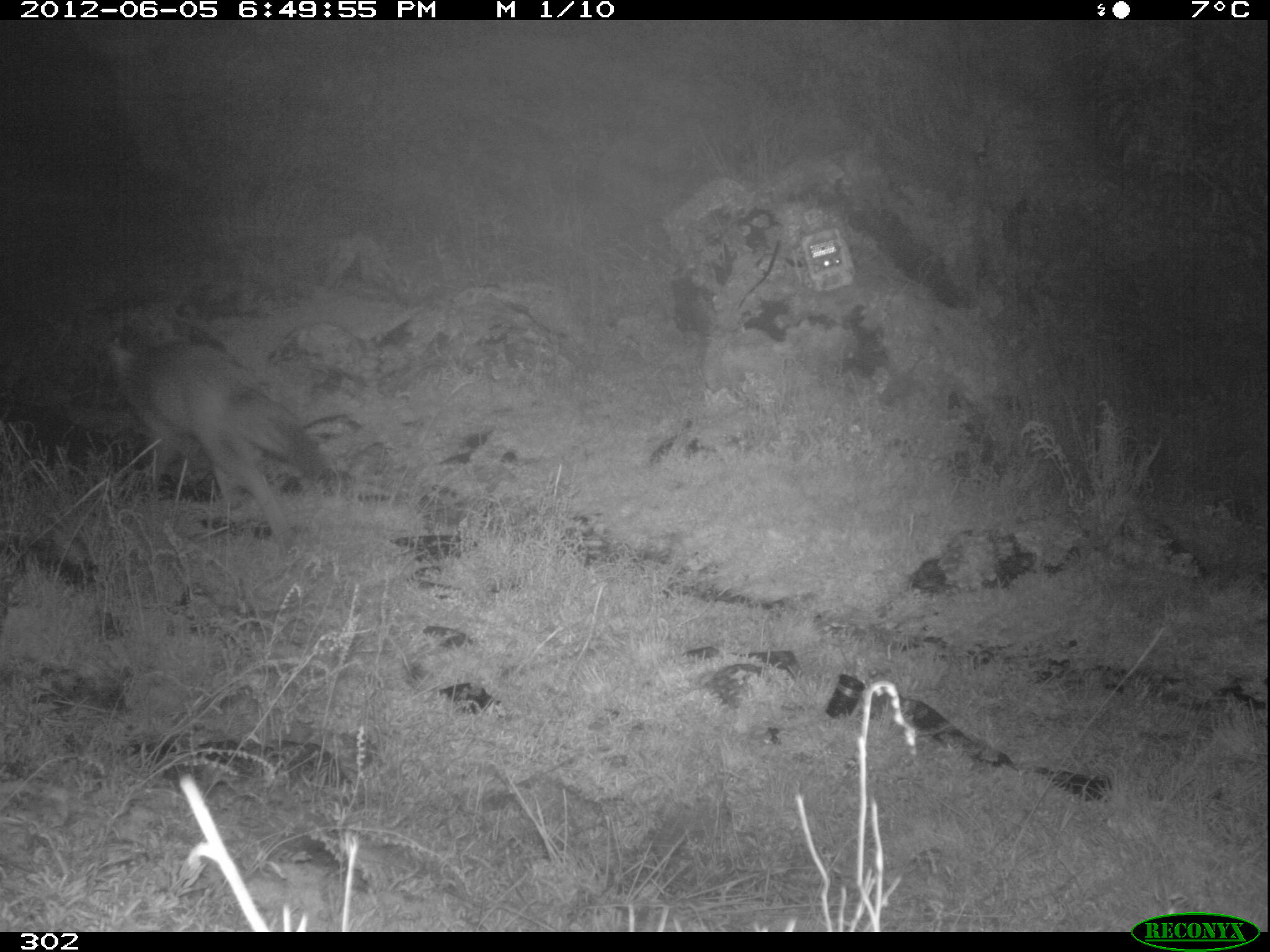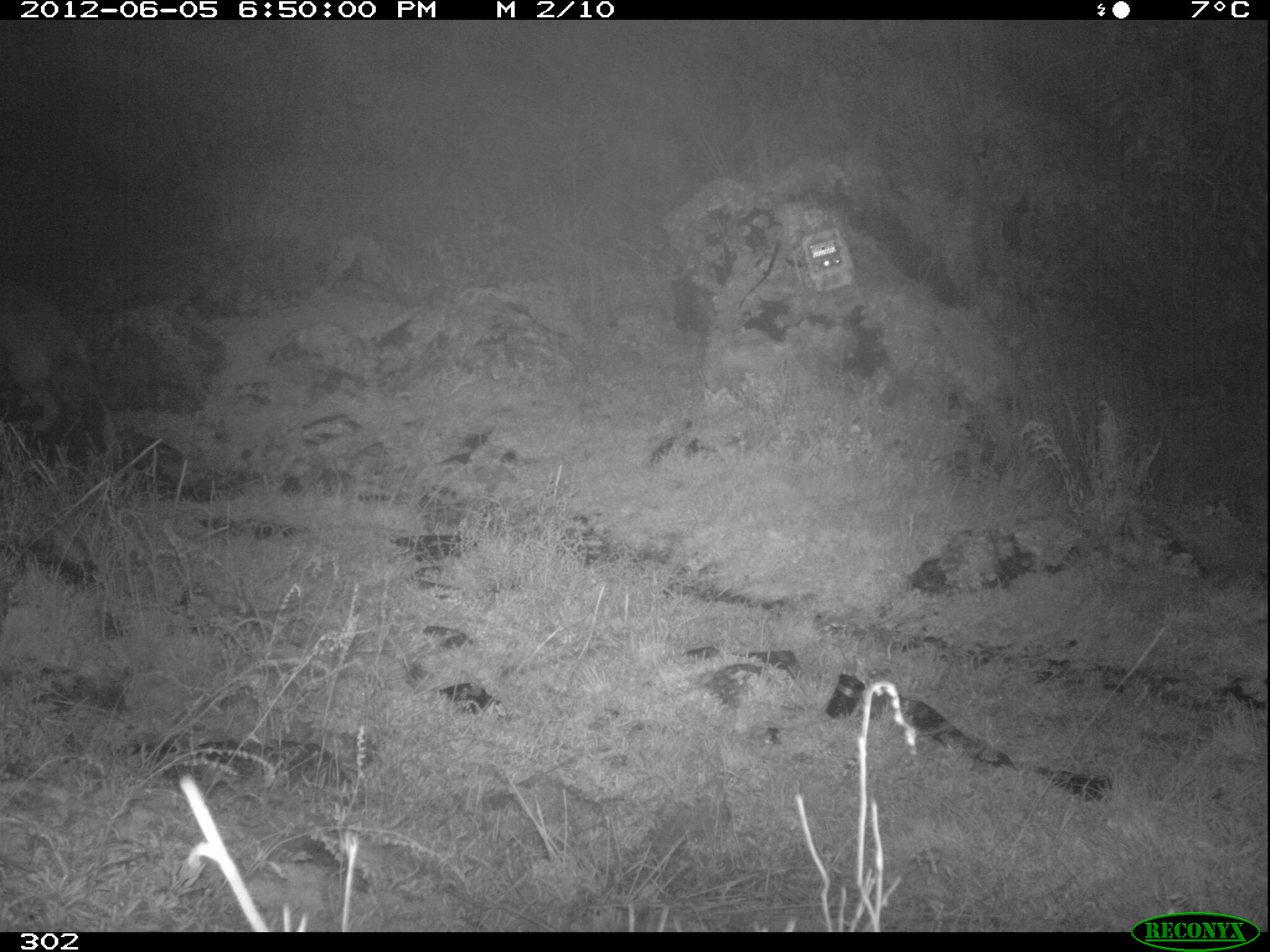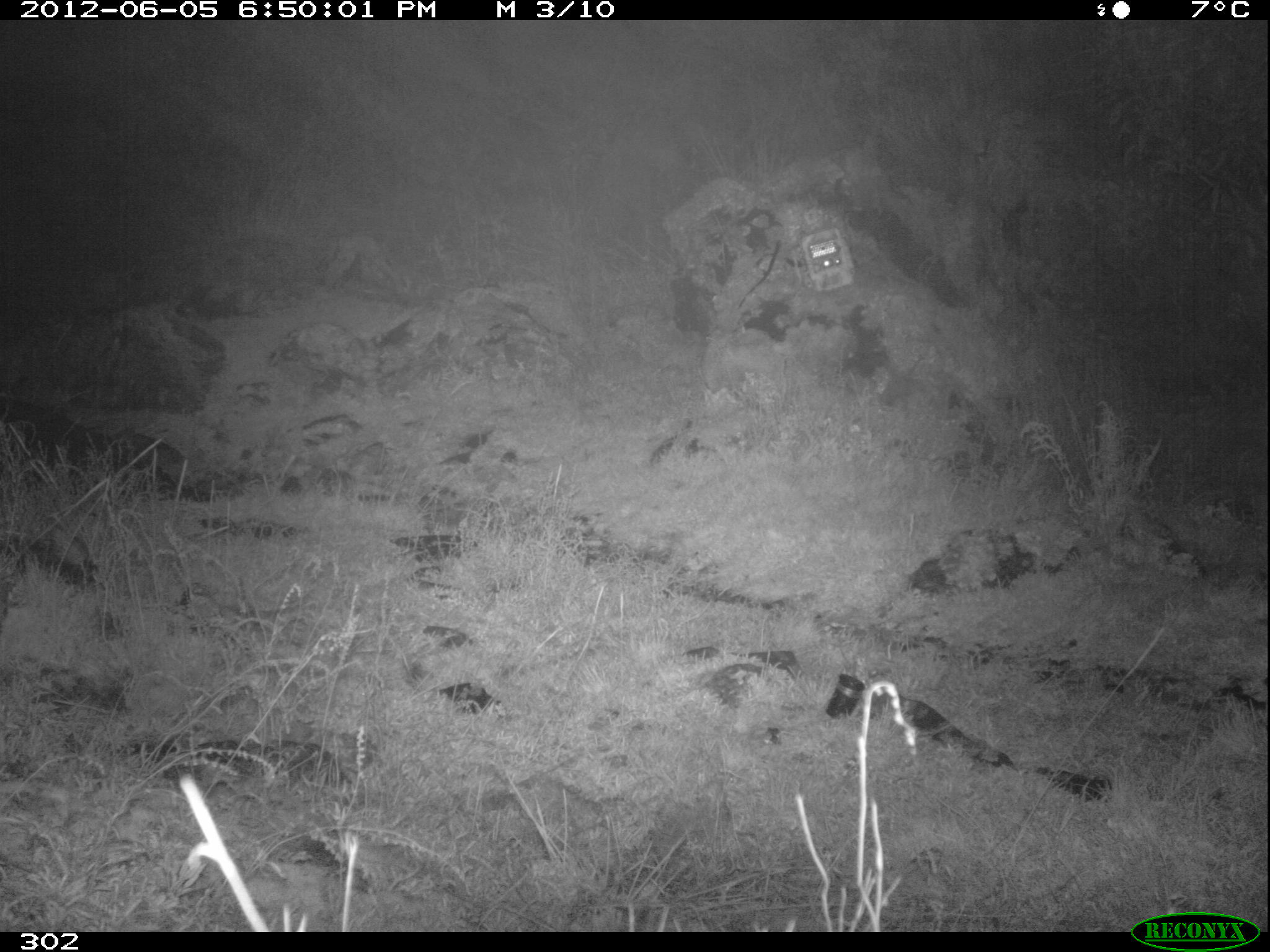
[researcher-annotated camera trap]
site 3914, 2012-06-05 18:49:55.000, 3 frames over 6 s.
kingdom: Animalia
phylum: Chordata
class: Mammalia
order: Carnivora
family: Canidae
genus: Lycalopex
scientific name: Lycalopex culpaeus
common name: culpeo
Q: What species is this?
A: Lycalopex culpaeus (culpeo).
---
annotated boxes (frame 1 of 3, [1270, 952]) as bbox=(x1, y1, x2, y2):
lycalopex culpaeus: bbox=(103, 337, 319, 540)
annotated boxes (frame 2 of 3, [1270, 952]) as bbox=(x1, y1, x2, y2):
lycalopex culpaeus: bbox=(0, 282, 94, 434)